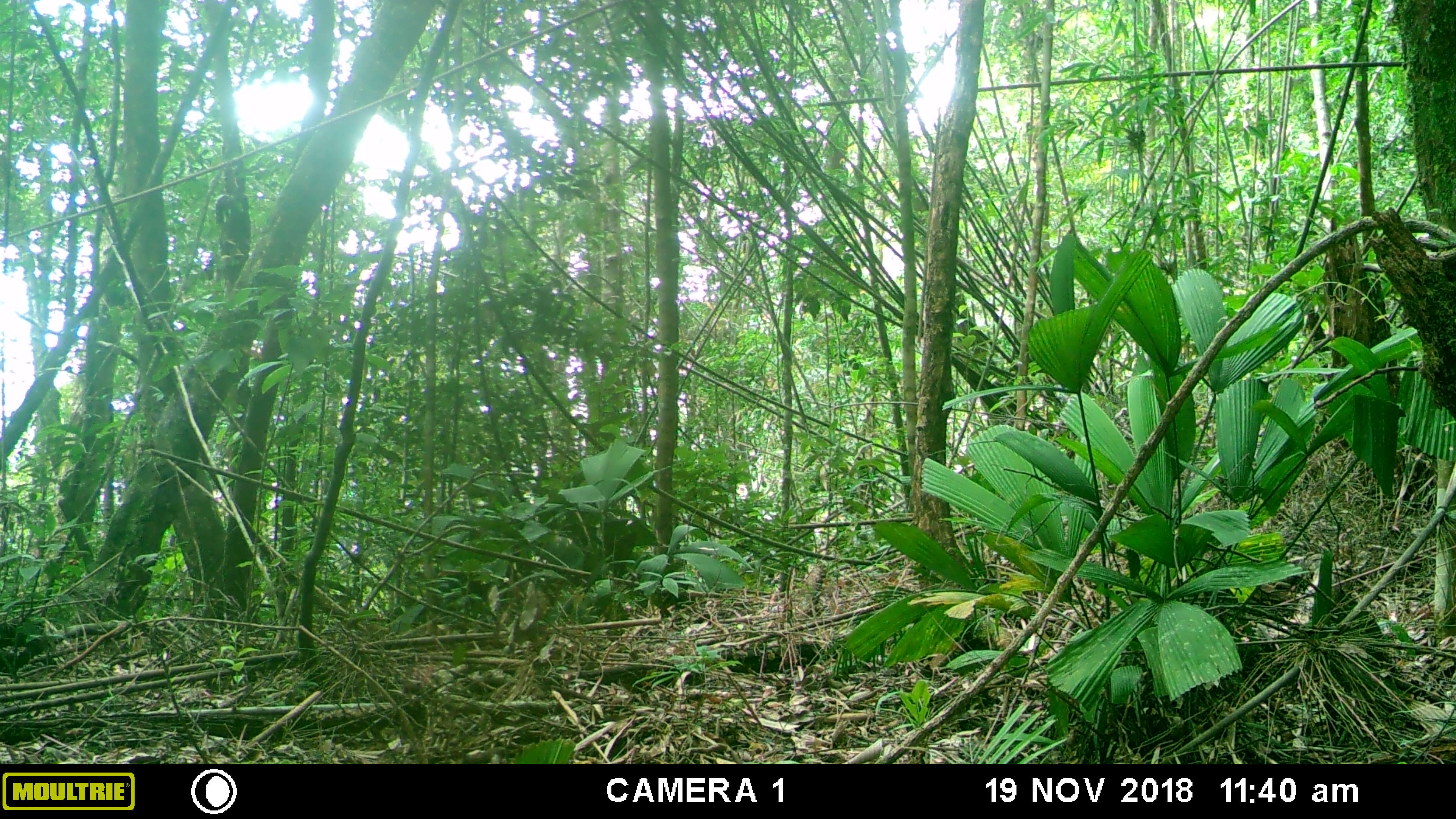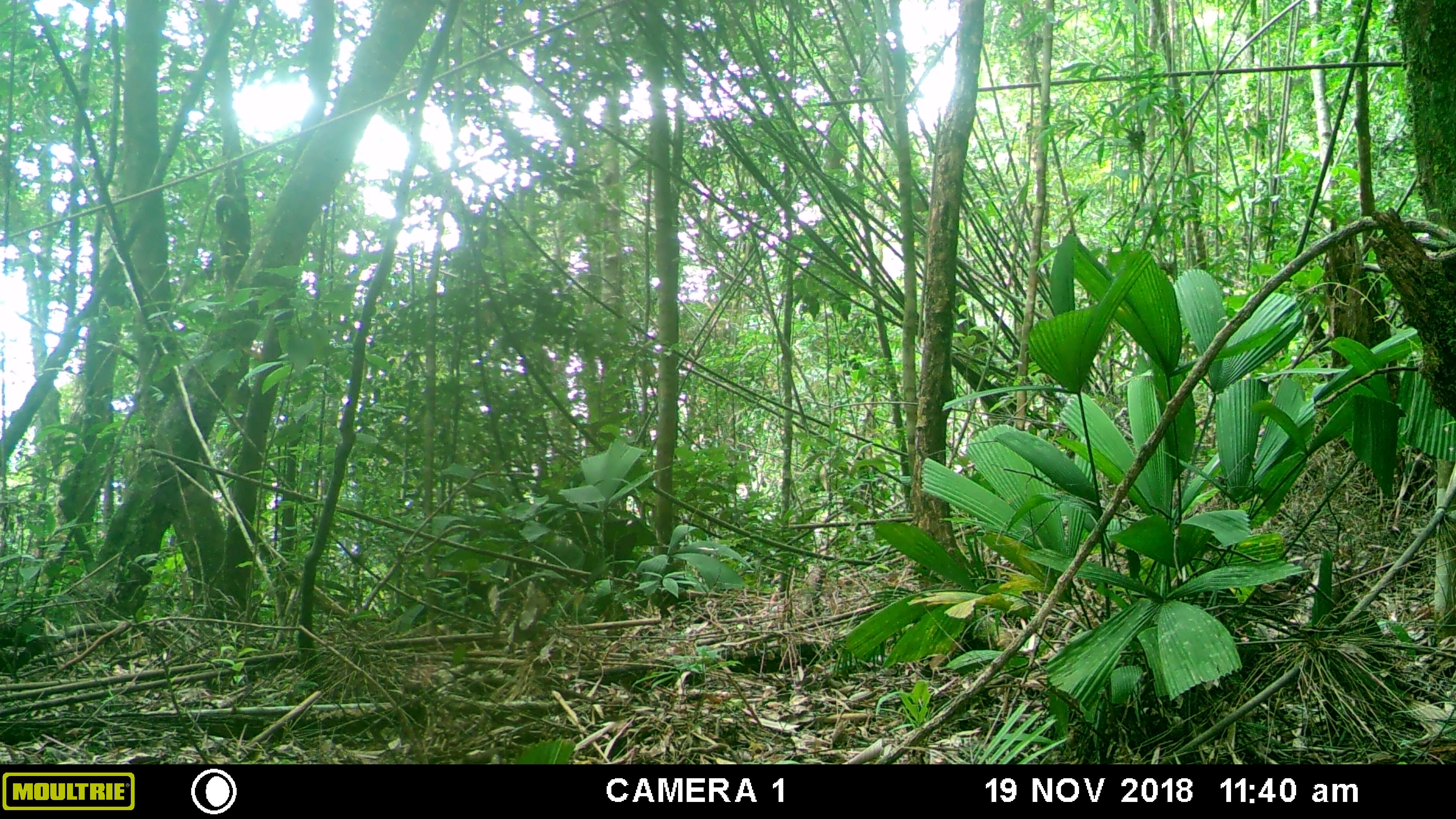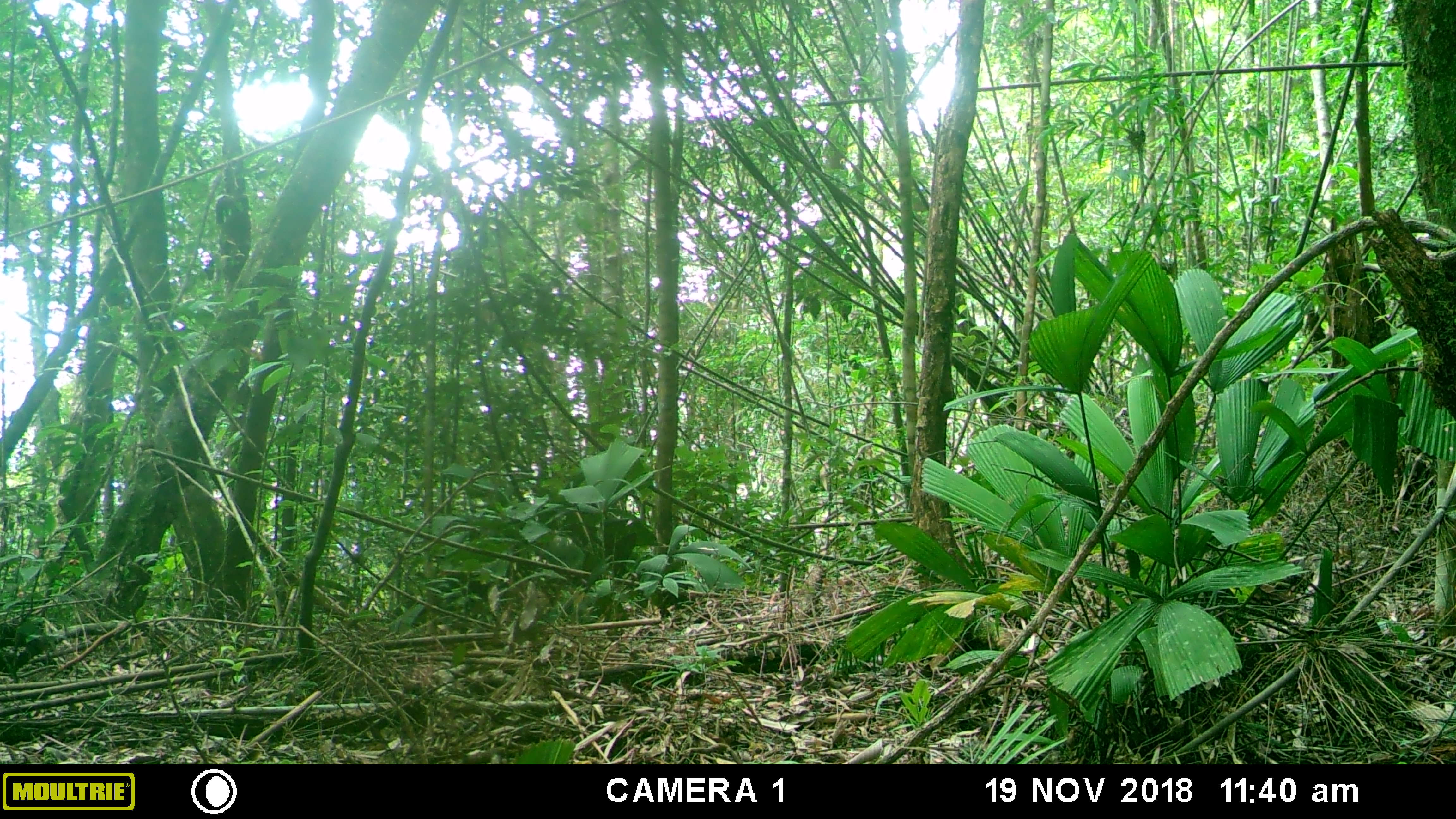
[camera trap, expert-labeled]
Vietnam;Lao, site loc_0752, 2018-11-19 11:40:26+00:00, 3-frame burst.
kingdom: Animalia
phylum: Chordata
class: Mammalia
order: Primates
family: Cercopithecidae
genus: Pygathrix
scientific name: Pygathrix nemaeus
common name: red-shanked douc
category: red shanked douc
Red shanked douc (red-shanked douc) (Pygathrix nemaeus). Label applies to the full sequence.